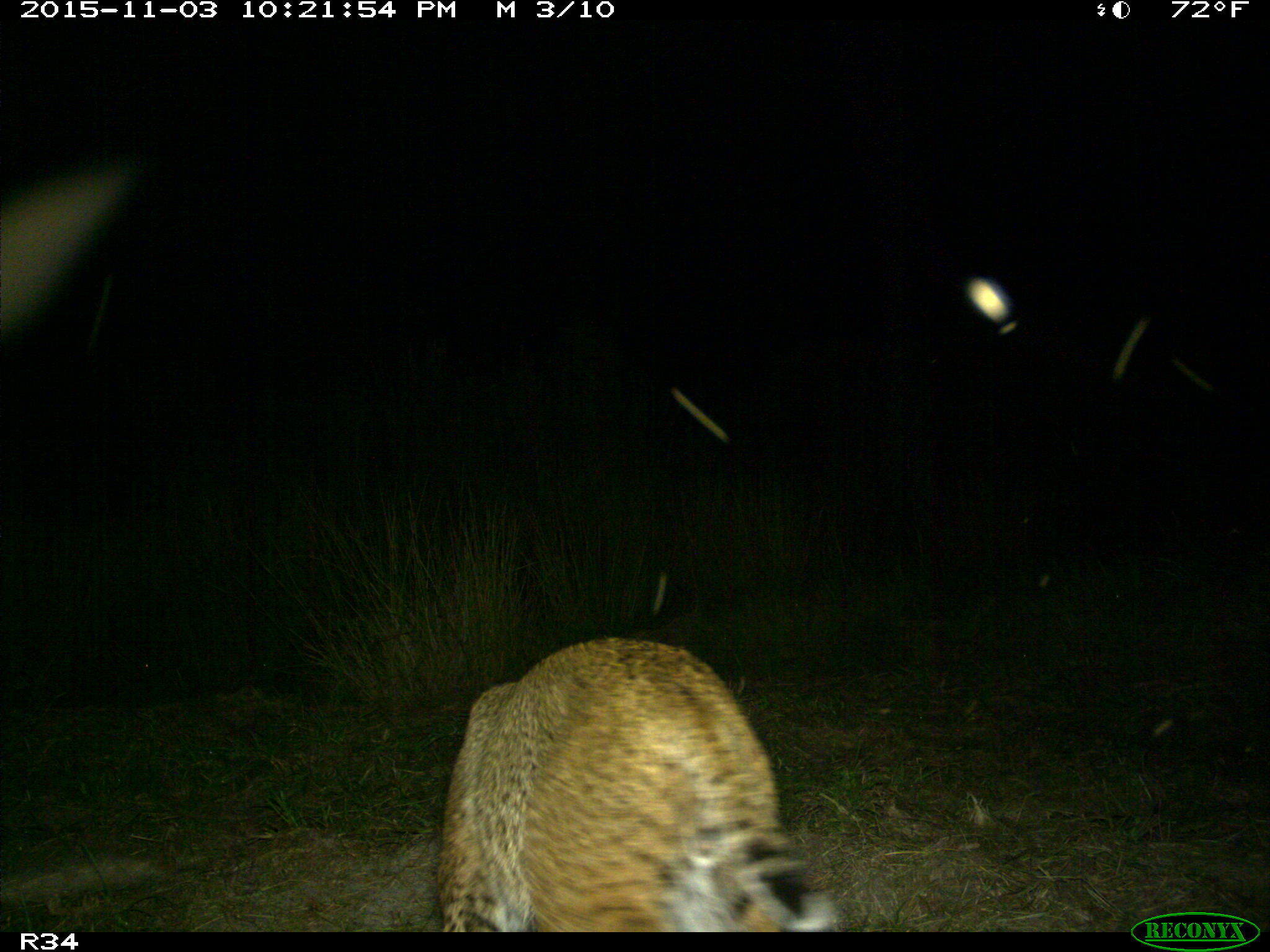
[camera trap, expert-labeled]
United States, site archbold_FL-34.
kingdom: Animalia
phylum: Chordata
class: Mammalia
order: Carnivora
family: Felidae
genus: Lynx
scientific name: Lynx rufus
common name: bobcat